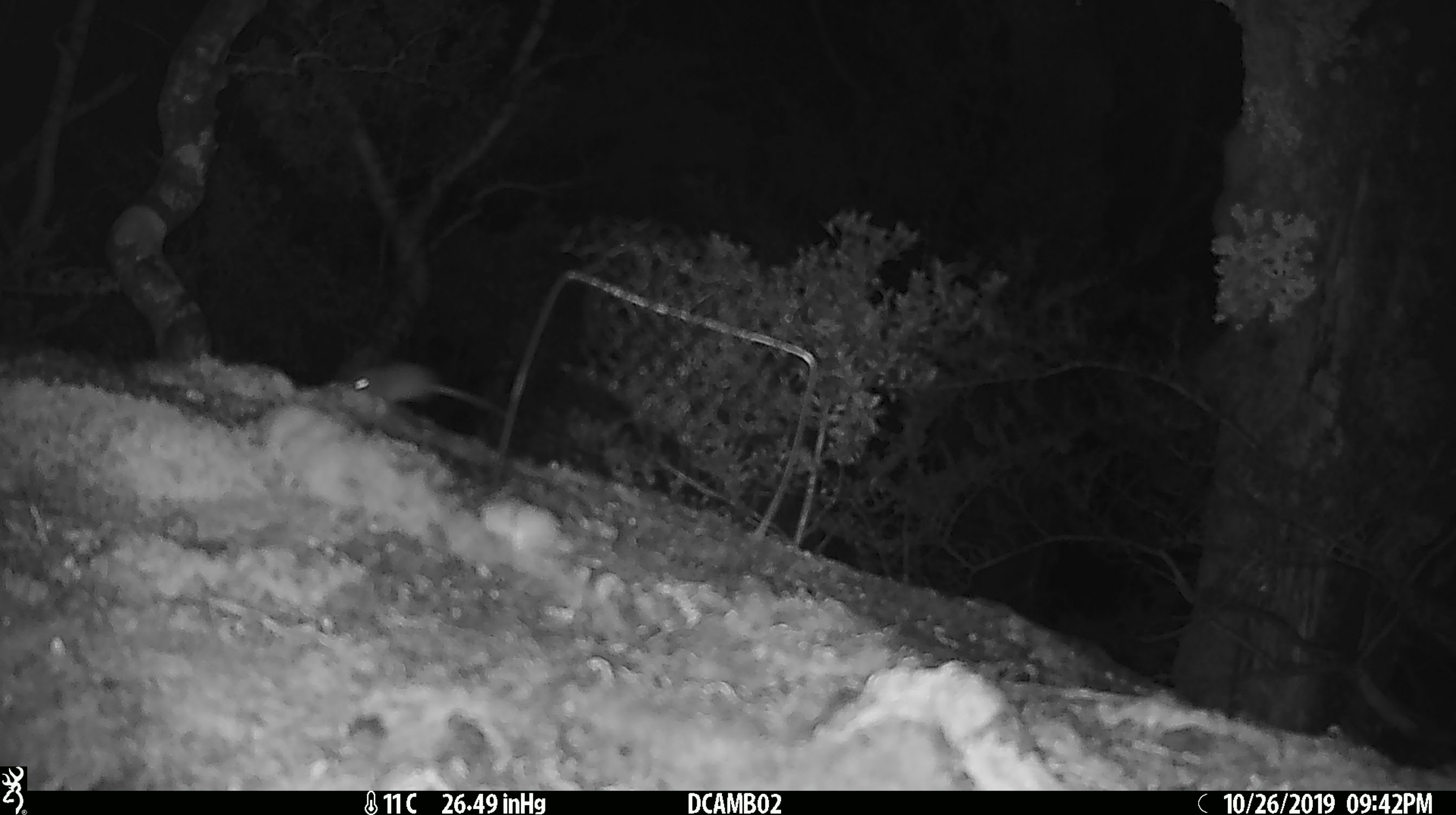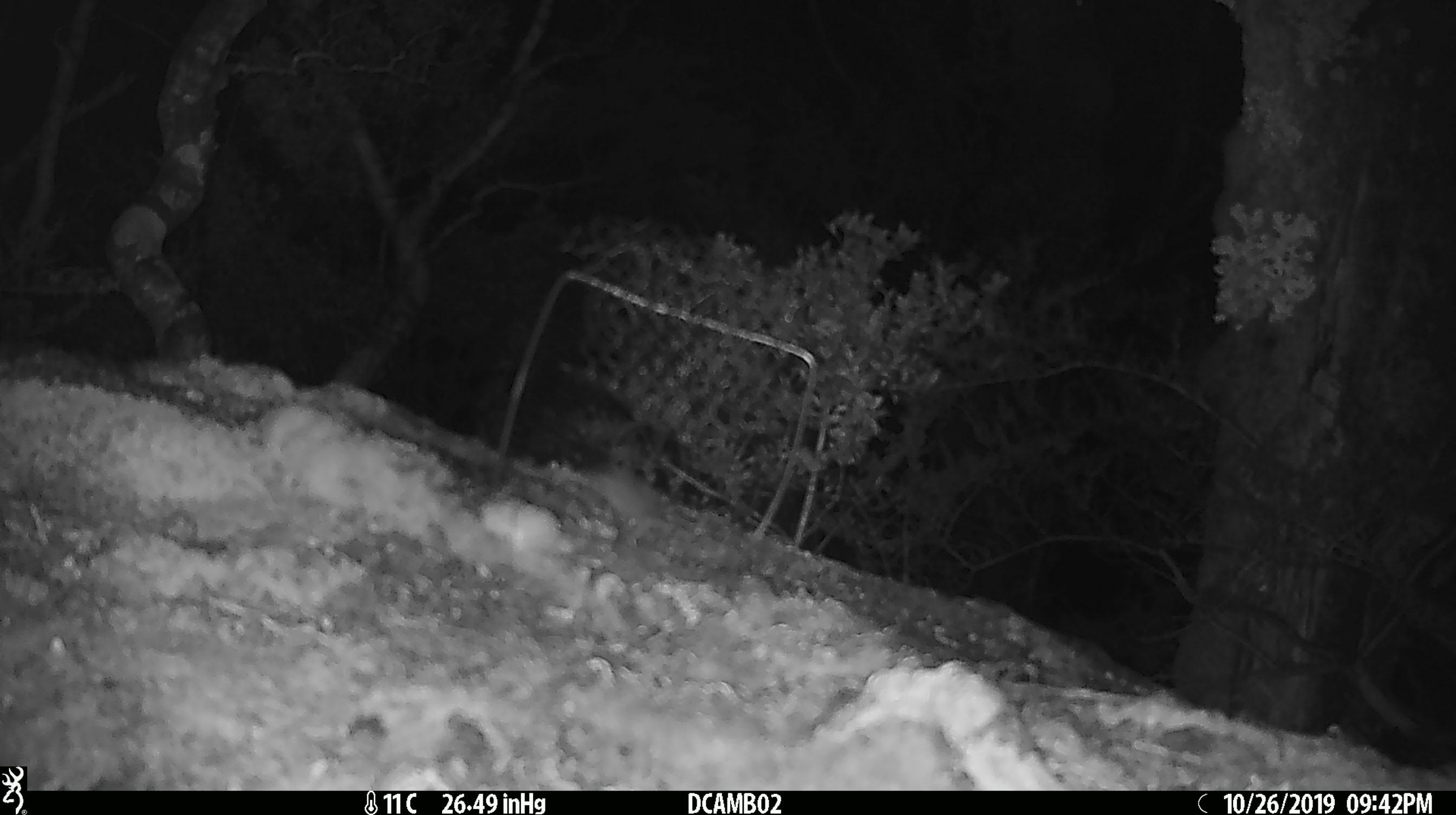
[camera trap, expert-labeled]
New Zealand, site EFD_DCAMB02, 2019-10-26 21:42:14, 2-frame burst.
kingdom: Animalia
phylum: Chordata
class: Mammalia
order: Rodentia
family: Muridae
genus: Mus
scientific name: Mus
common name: mouse